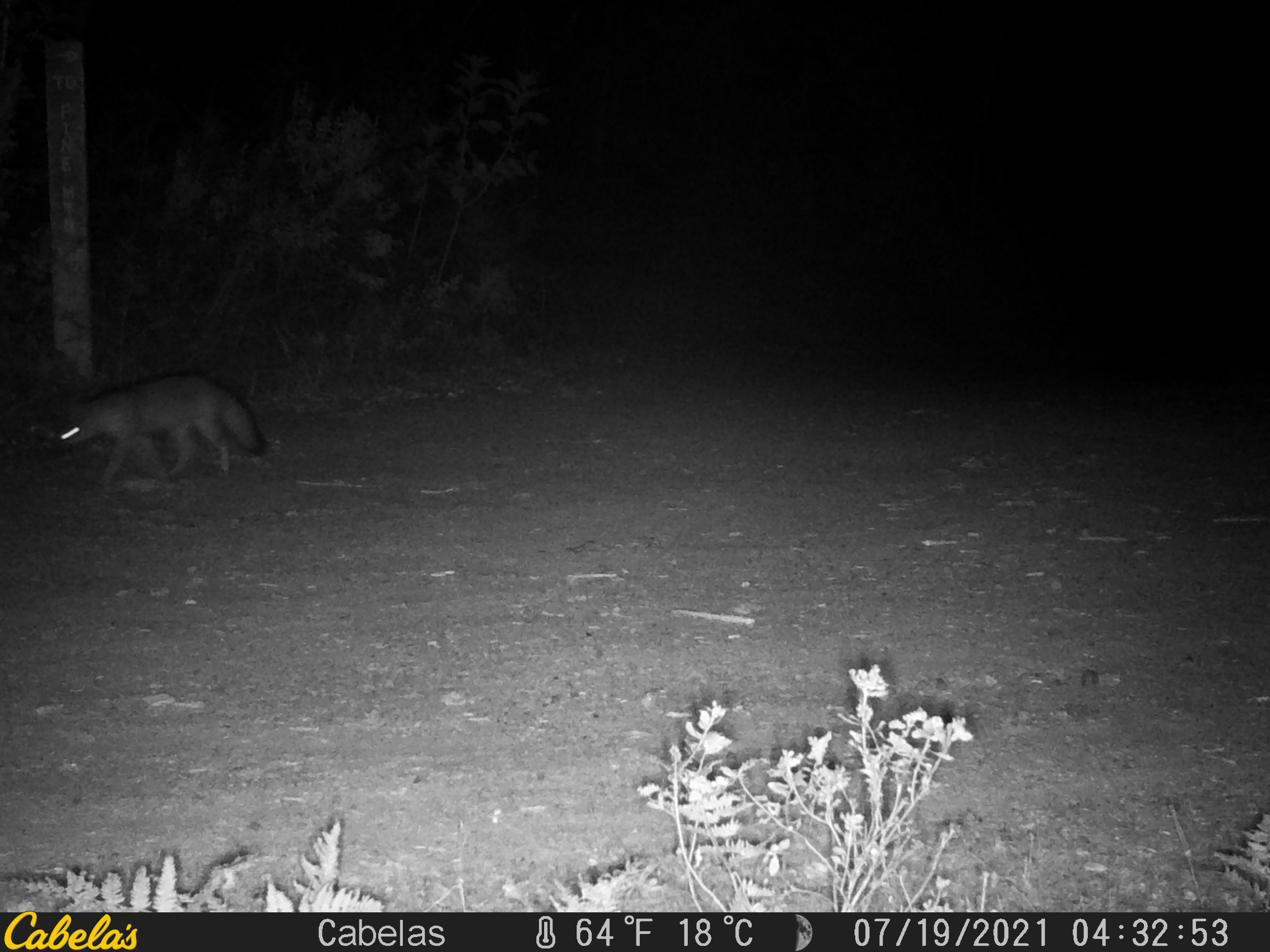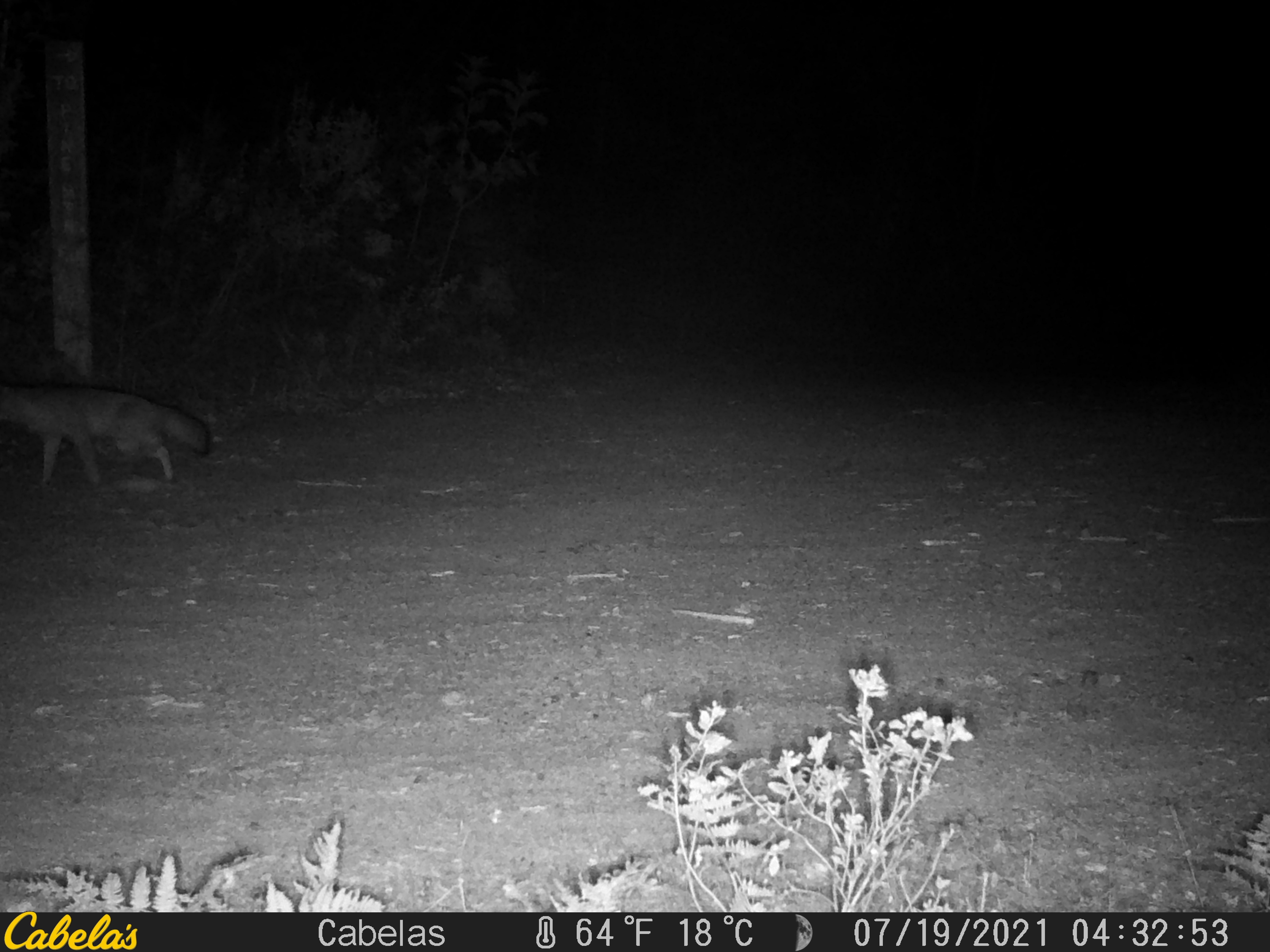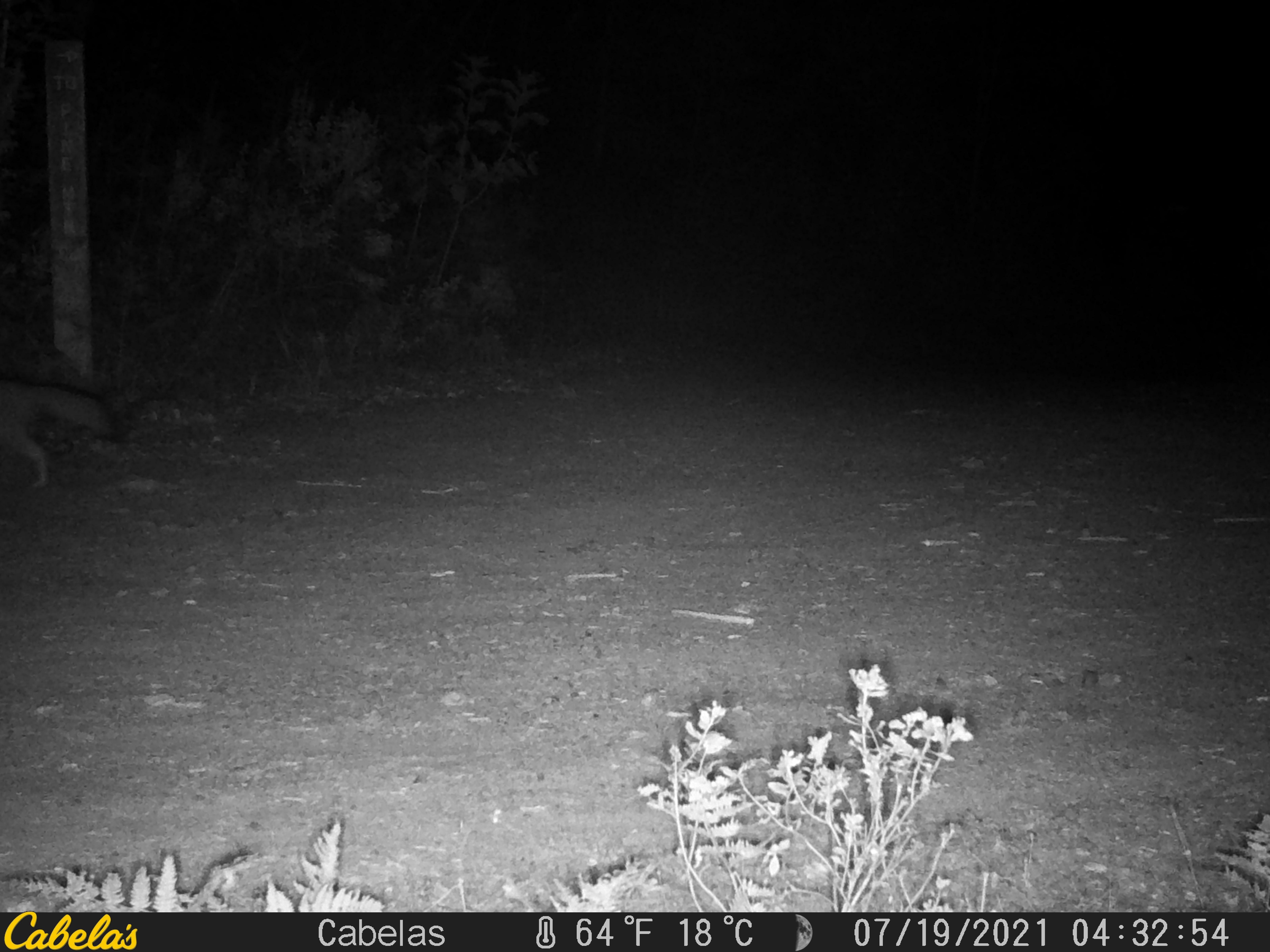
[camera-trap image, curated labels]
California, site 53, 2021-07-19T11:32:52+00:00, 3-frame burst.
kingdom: Animalia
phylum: Chordata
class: Mammalia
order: Carnivora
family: Canidae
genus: Urocyon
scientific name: Urocyon cinereoargenteus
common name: gray fox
Gray fox (Urocyon cinereoargenteus).